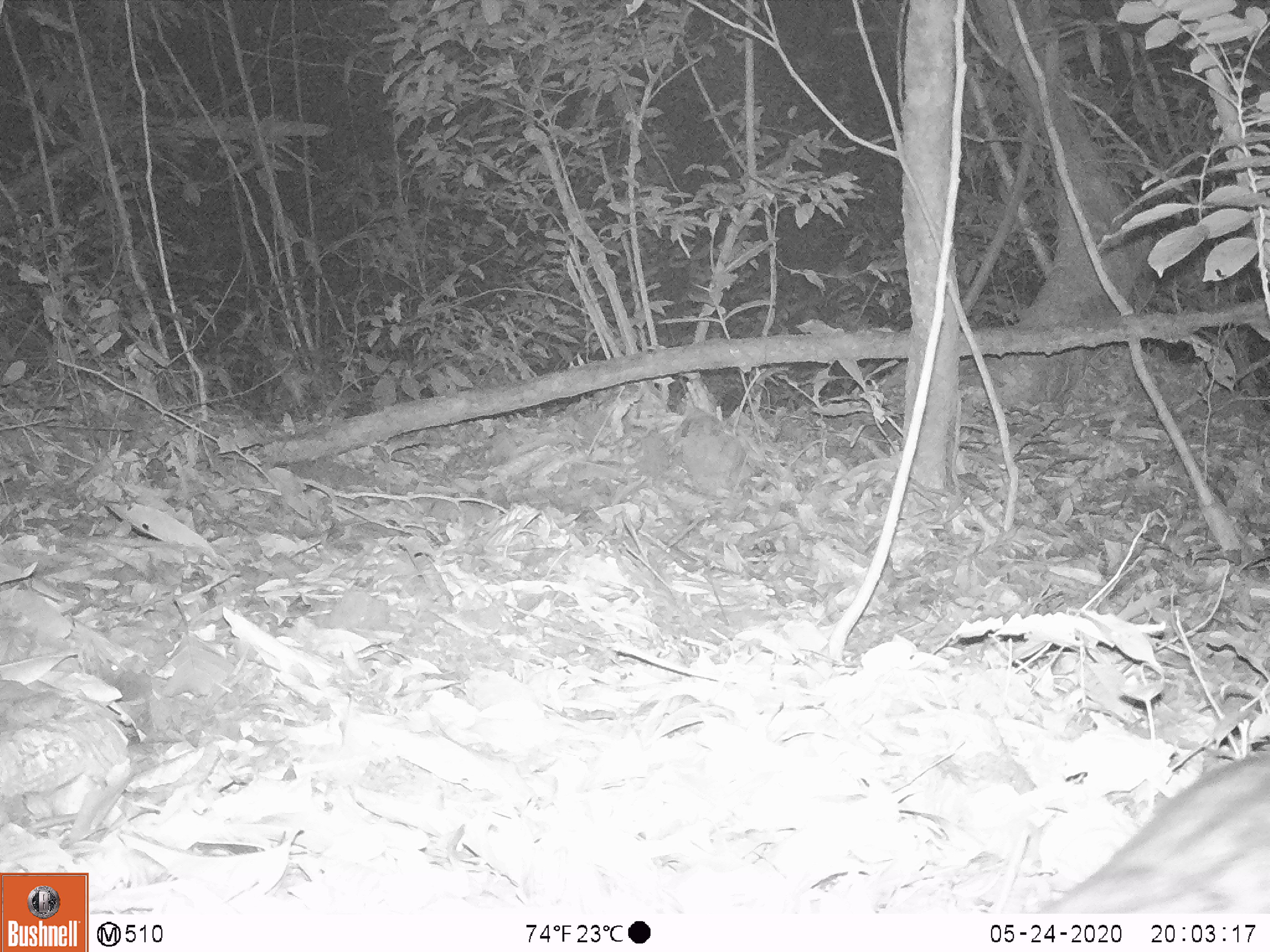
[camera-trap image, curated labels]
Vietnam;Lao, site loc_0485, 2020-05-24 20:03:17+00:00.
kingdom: Animalia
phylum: Chordata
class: Mammalia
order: Carnivora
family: Viverridae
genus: Paradoxurus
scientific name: Paradoxurus hermaphroditus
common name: common palm civet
Common palm civet (Paradoxurus hermaphroditus). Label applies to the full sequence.